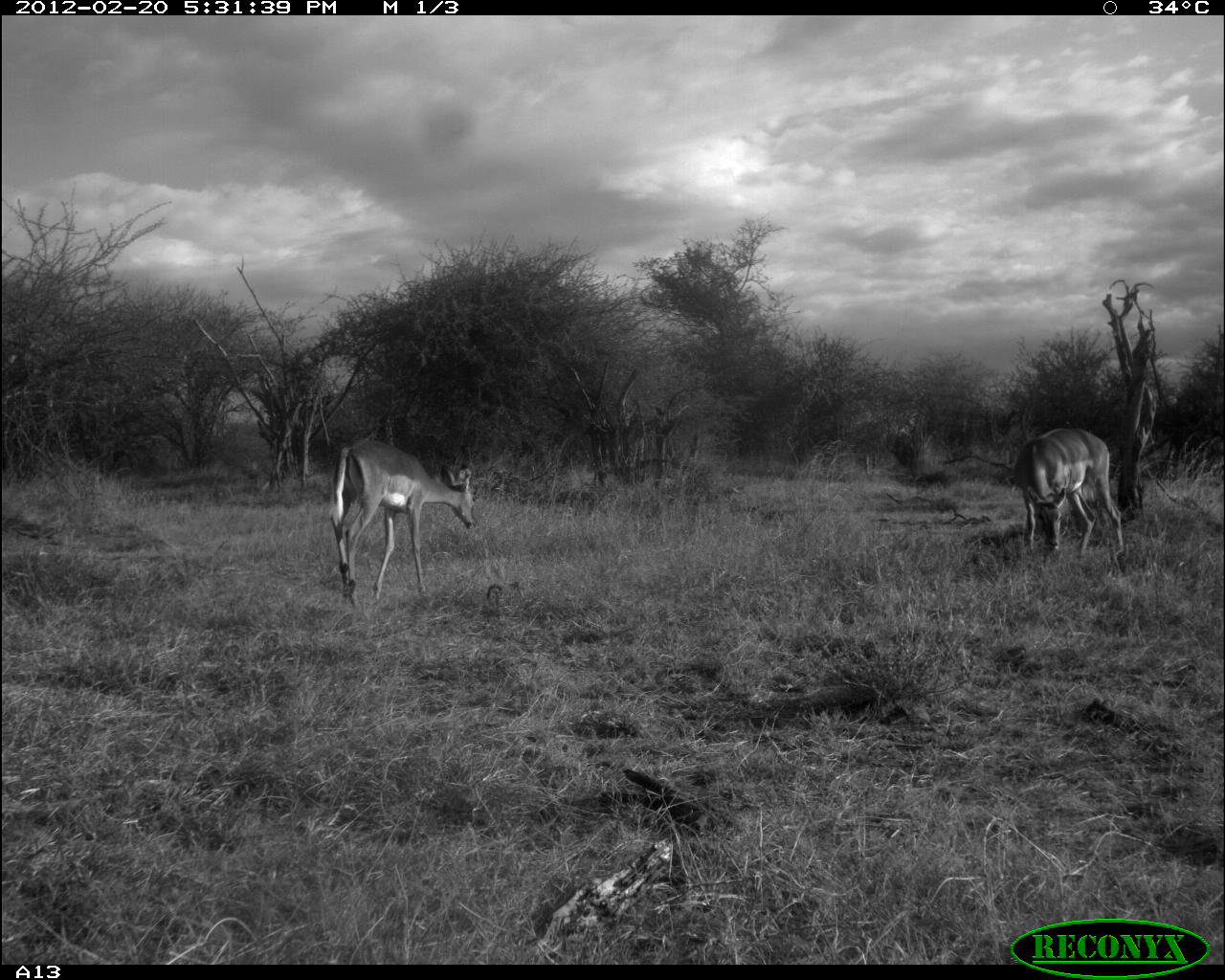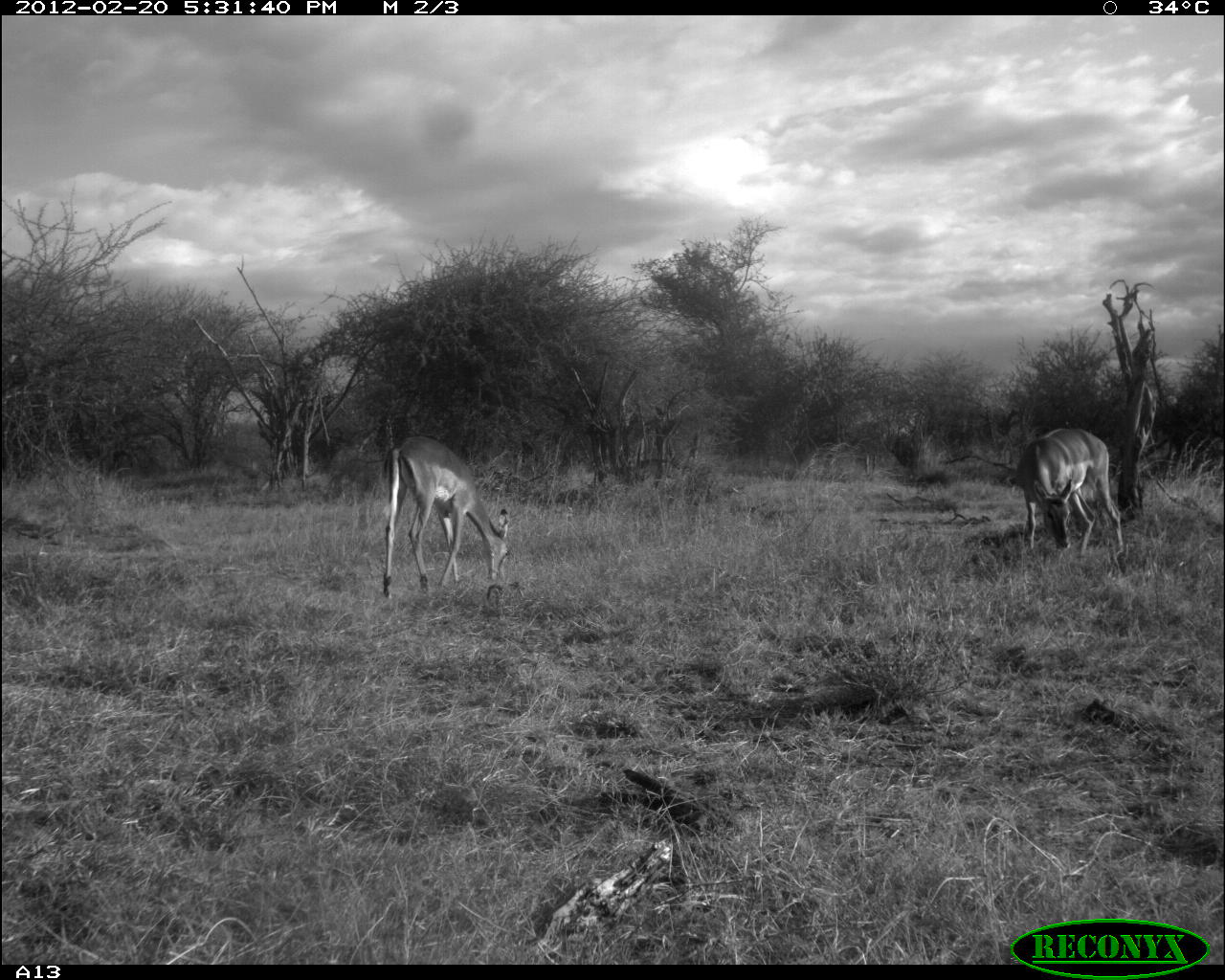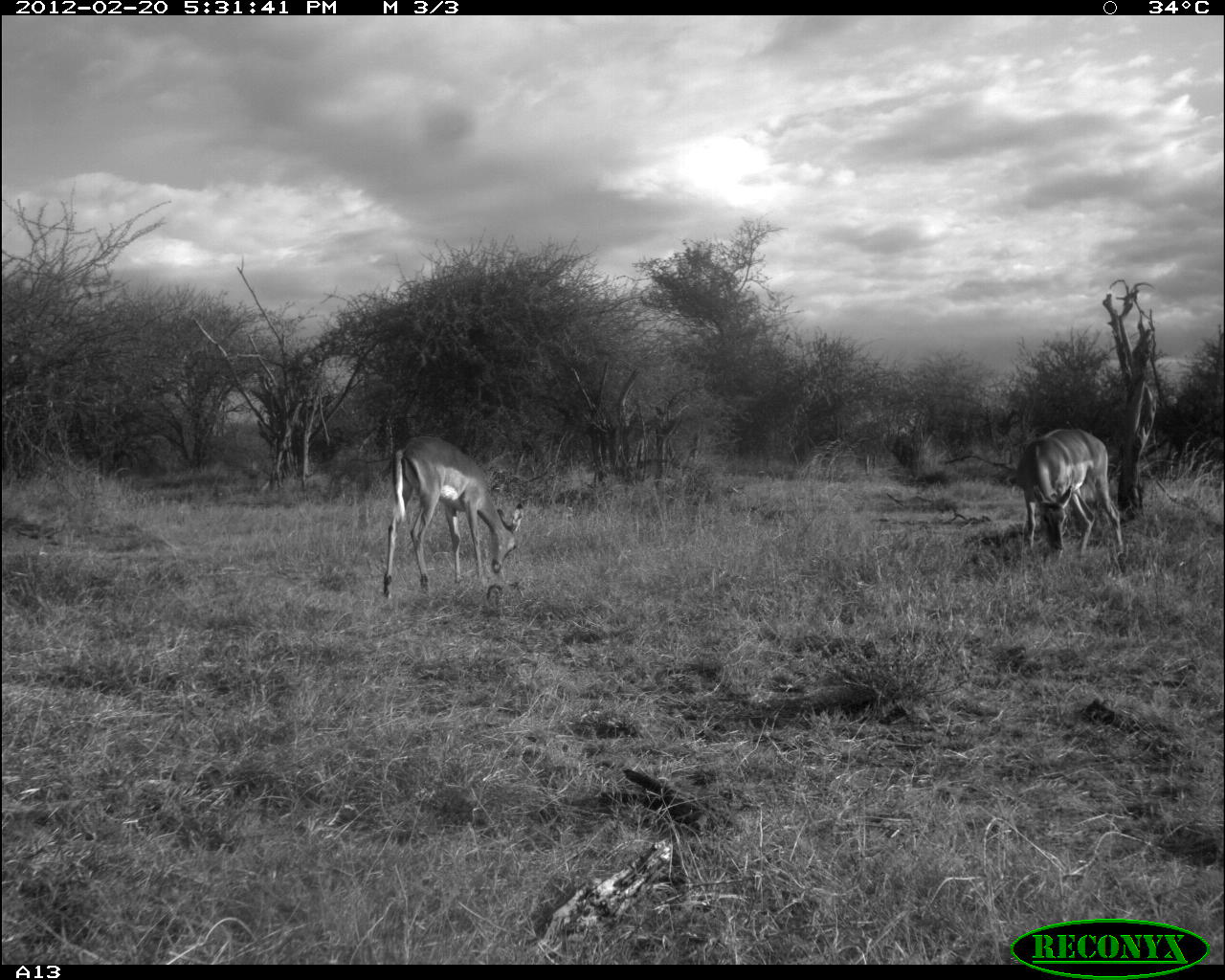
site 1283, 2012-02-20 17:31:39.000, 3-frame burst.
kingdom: Animalia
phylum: Chordata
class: Mammalia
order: Artiodactyla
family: Bovidae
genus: Aepyceros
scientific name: Aepyceros melampus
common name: impala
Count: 2.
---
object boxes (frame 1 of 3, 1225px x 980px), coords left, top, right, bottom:
aepyceros melampus: 326, 436, 480, 610; 1010, 424, 1126, 562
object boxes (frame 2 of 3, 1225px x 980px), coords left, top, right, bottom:
aepyceros melampus: 379, 433, 512, 598; 1010, 424, 1126, 562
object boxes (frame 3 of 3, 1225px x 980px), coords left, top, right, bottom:
aepyceros melampus: 379, 432, 525, 597; 1010, 424, 1130, 574